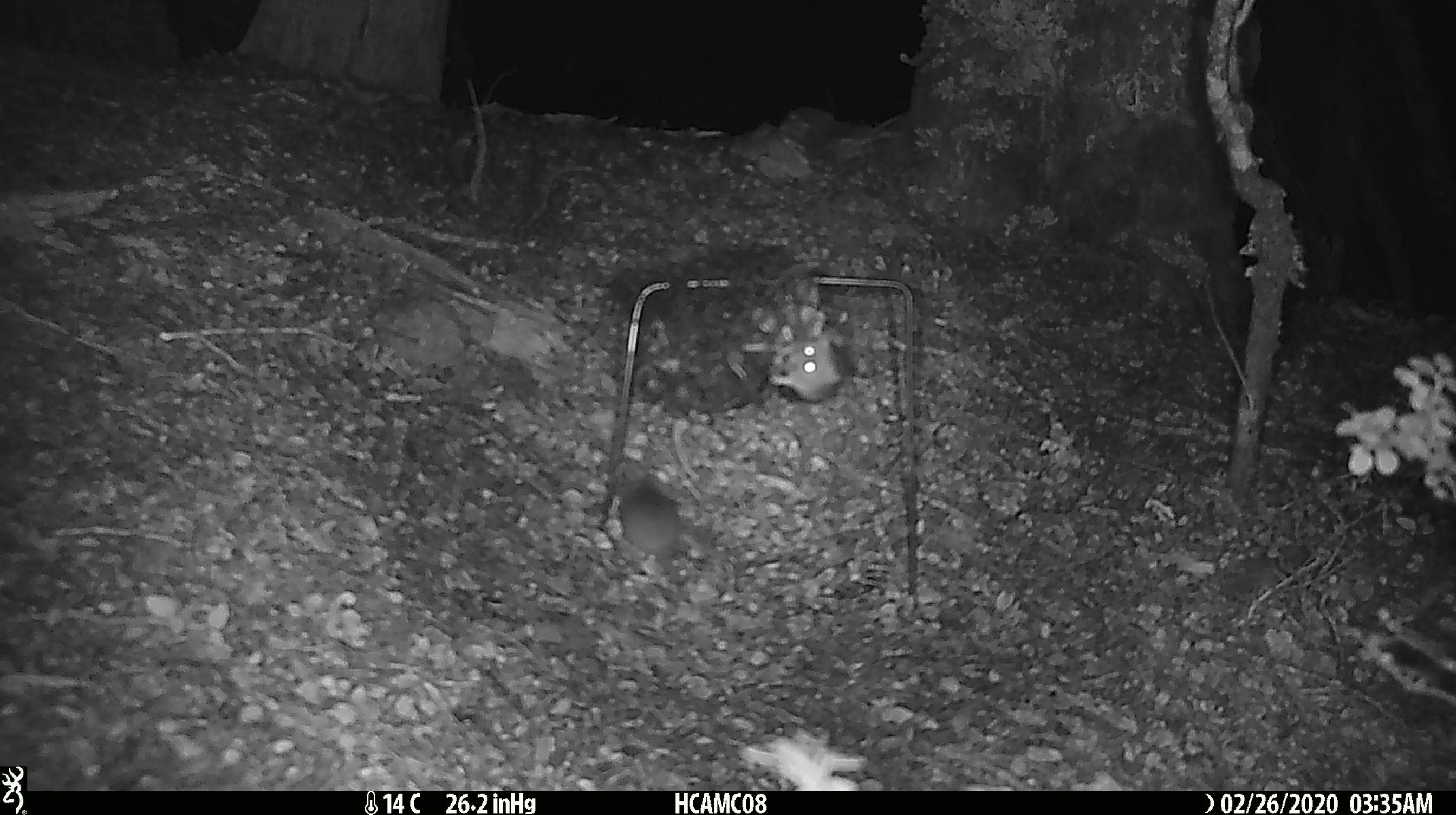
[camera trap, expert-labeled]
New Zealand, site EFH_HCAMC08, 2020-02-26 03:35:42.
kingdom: Animalia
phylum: Chordata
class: Mammalia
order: Rodentia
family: Muridae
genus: Mus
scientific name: Mus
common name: mouse